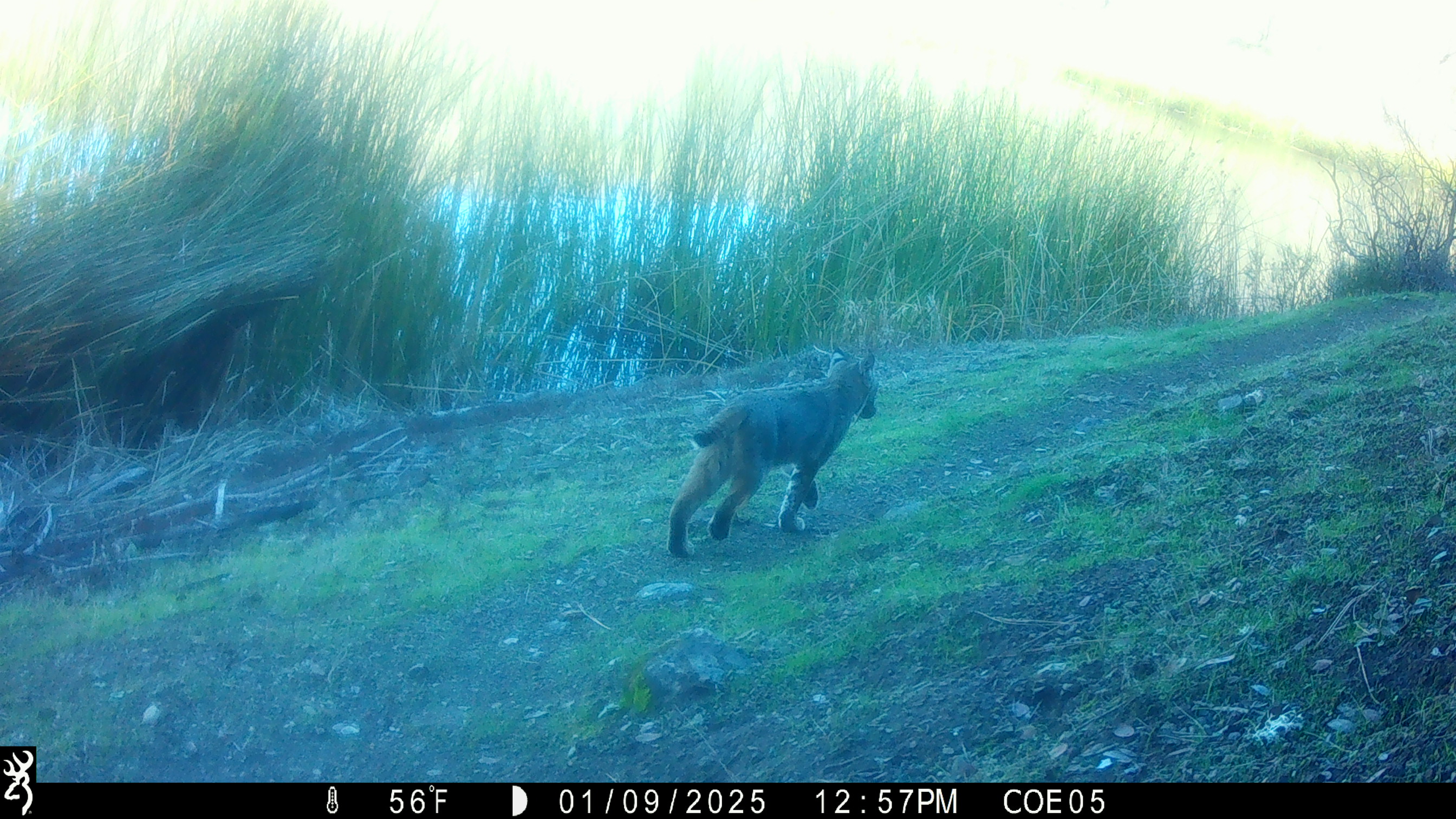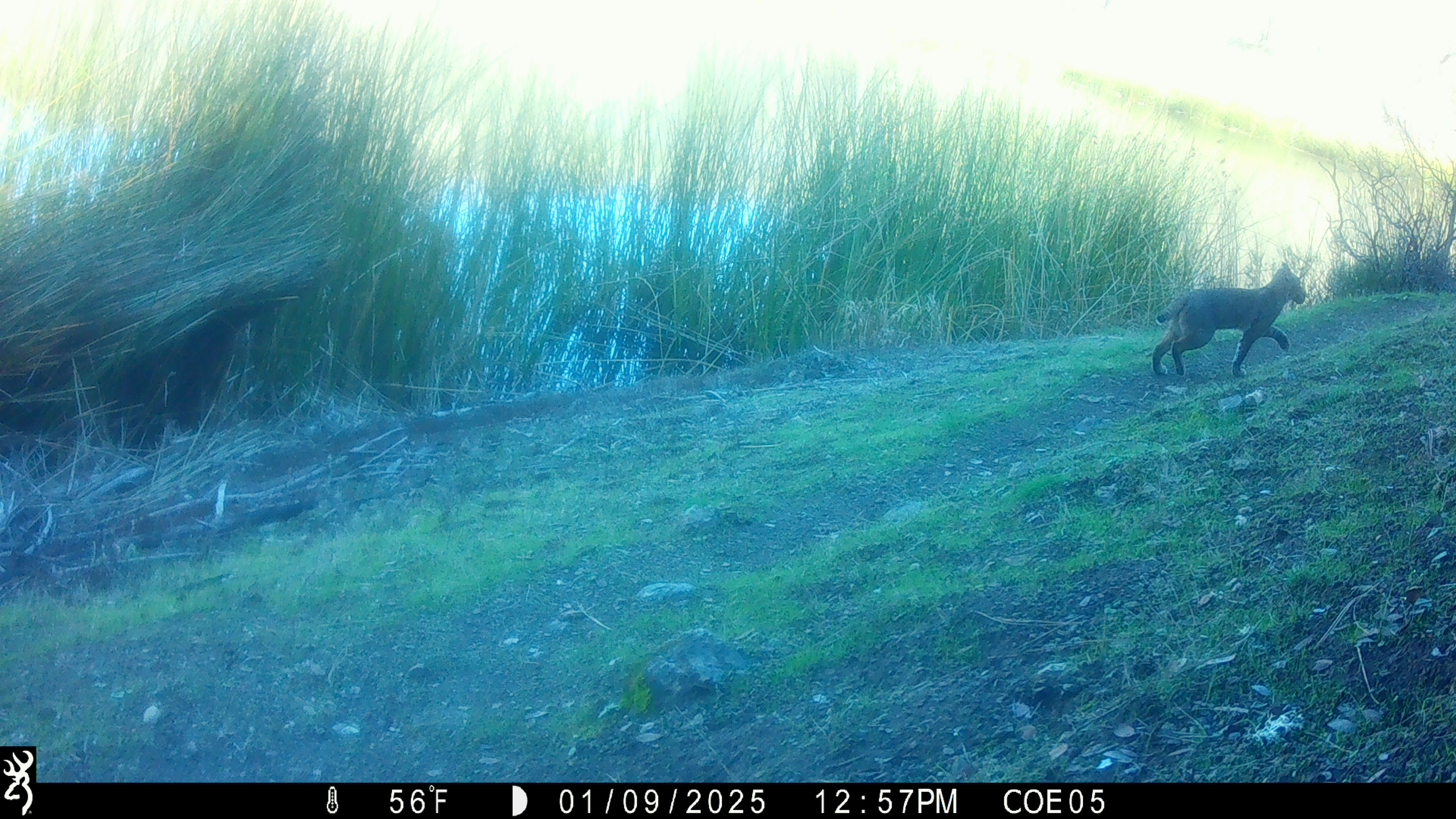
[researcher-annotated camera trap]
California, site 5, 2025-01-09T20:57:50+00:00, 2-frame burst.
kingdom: Animalia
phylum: Chordata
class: Mammalia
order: Carnivora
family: Felidae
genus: Lynx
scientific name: Lynx rufus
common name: bobcat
Bobcat (Lynx rufus).